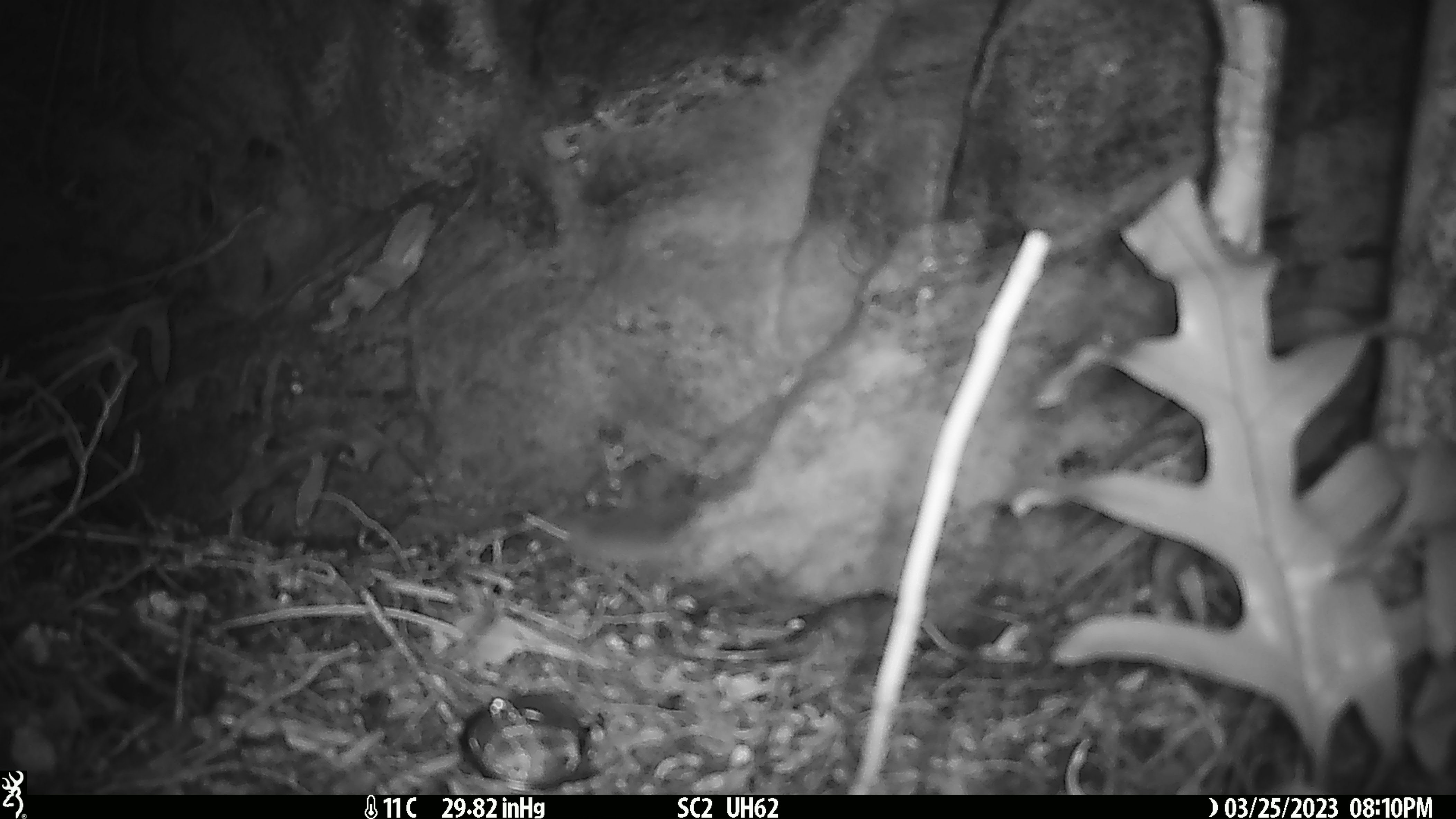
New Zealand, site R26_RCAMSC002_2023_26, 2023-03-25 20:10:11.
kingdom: Animalia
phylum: Chordata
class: Mammalia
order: Rodentia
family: Muridae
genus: Mus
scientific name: Mus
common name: mouse